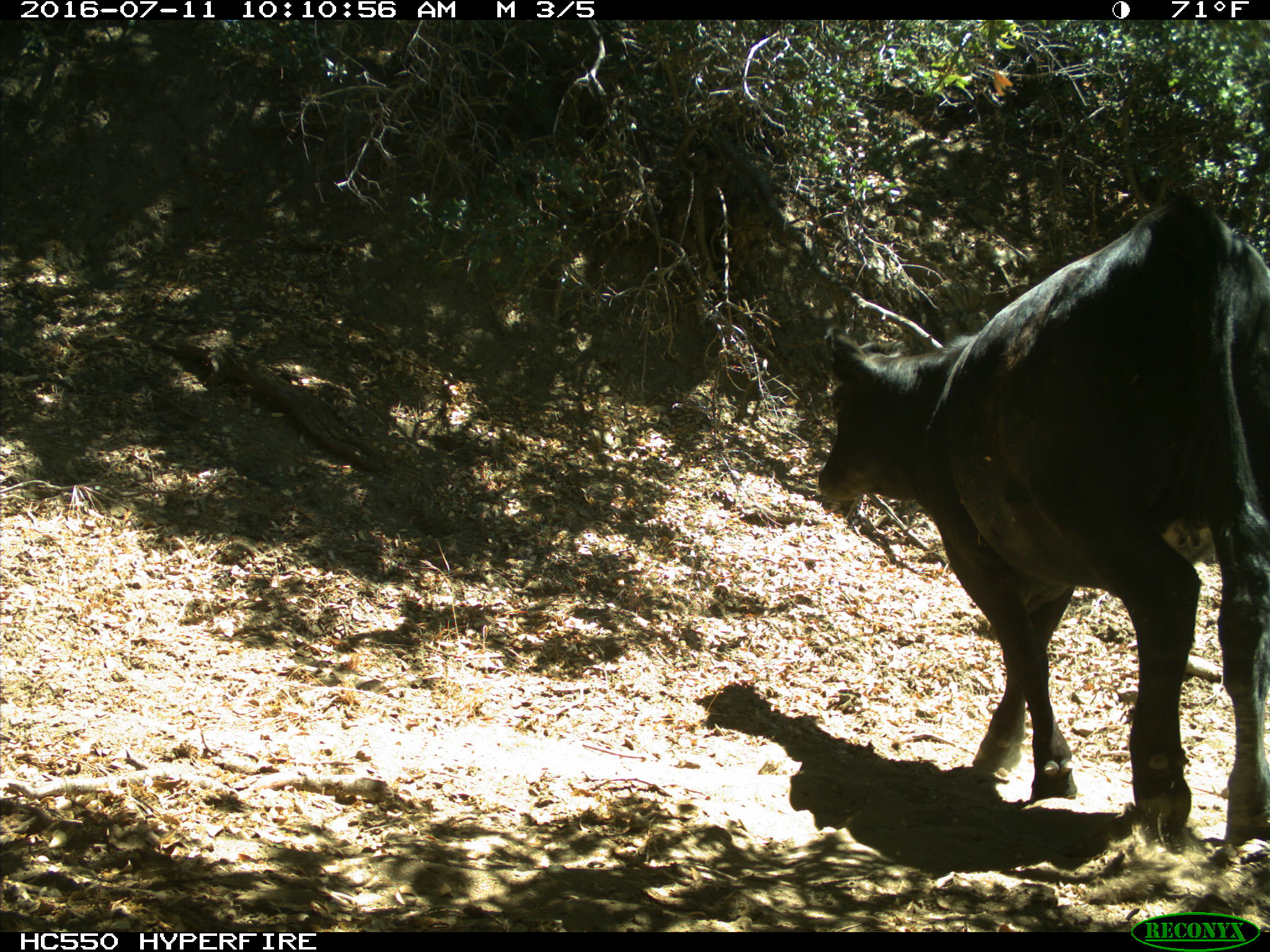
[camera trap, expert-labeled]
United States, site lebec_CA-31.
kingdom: Animalia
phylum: Chordata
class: Mammalia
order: Artiodactyla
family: Bovidae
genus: Bos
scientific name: Bos taurus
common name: domestic cow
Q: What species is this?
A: Bos taurus (domestic cow).